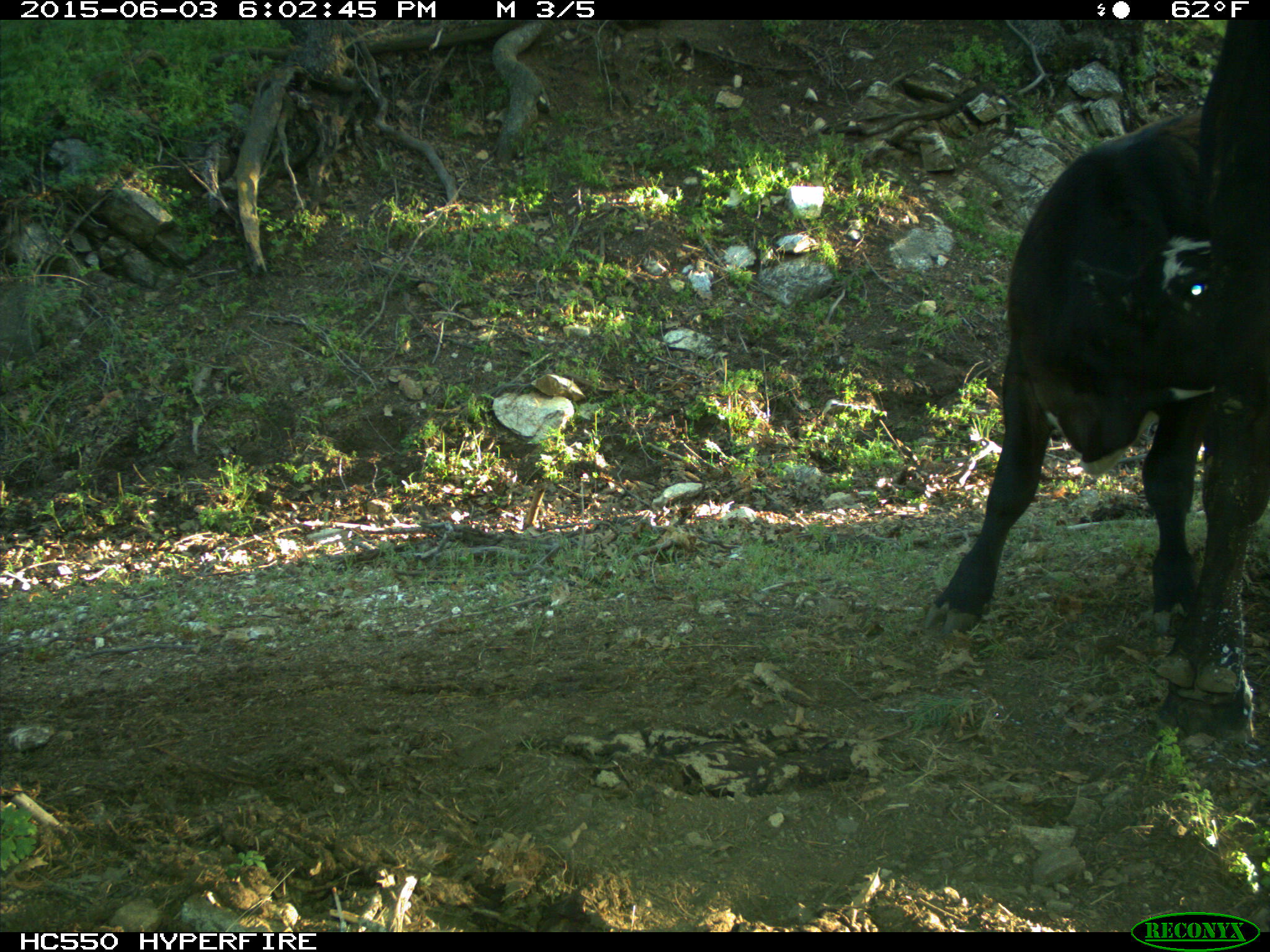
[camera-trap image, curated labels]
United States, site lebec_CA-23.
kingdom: Animalia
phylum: Chordata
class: Mammalia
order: Artiodactyla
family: Bovidae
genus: Bos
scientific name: Bos taurus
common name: domestic cow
Bos taurus (domestic cow).